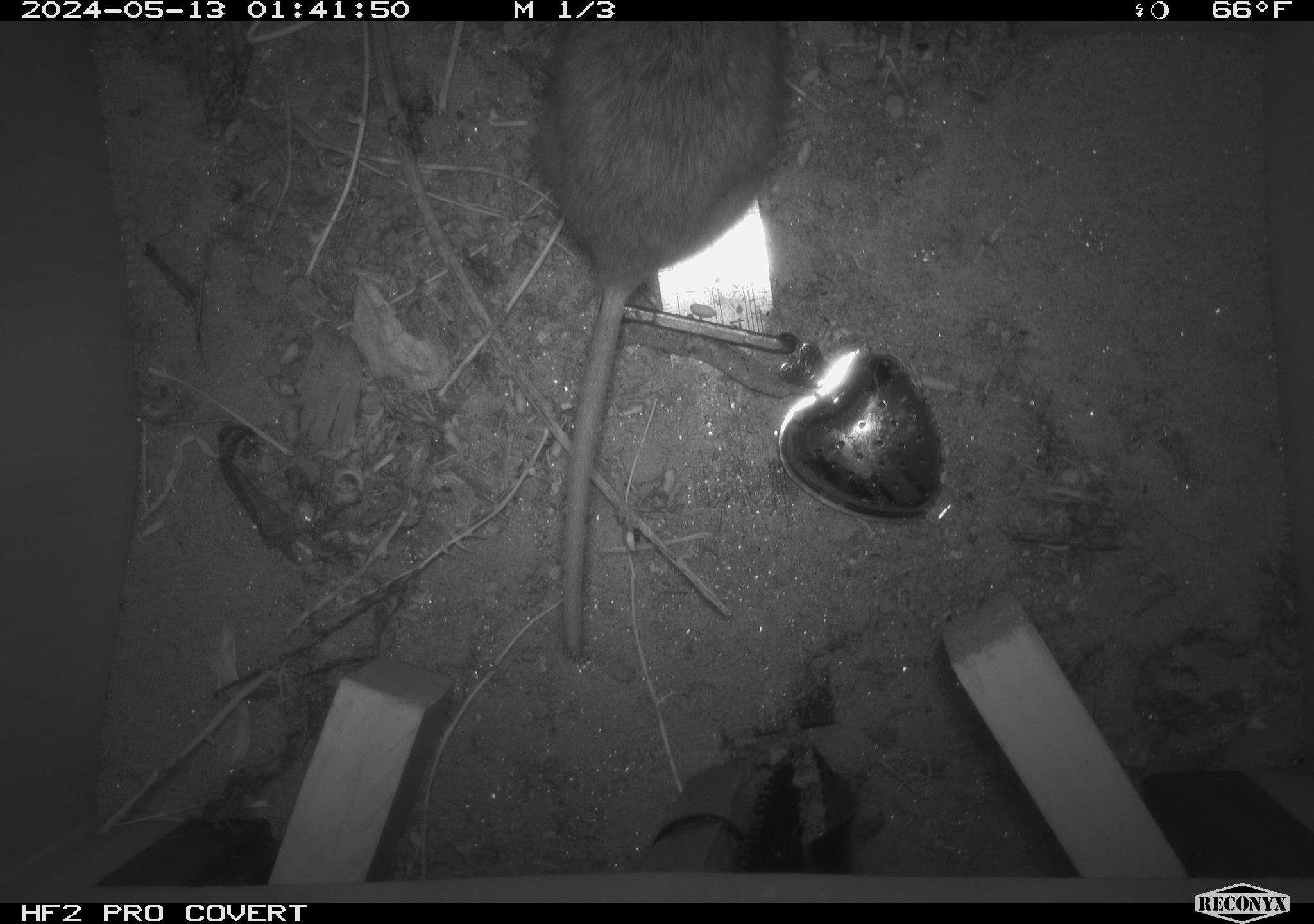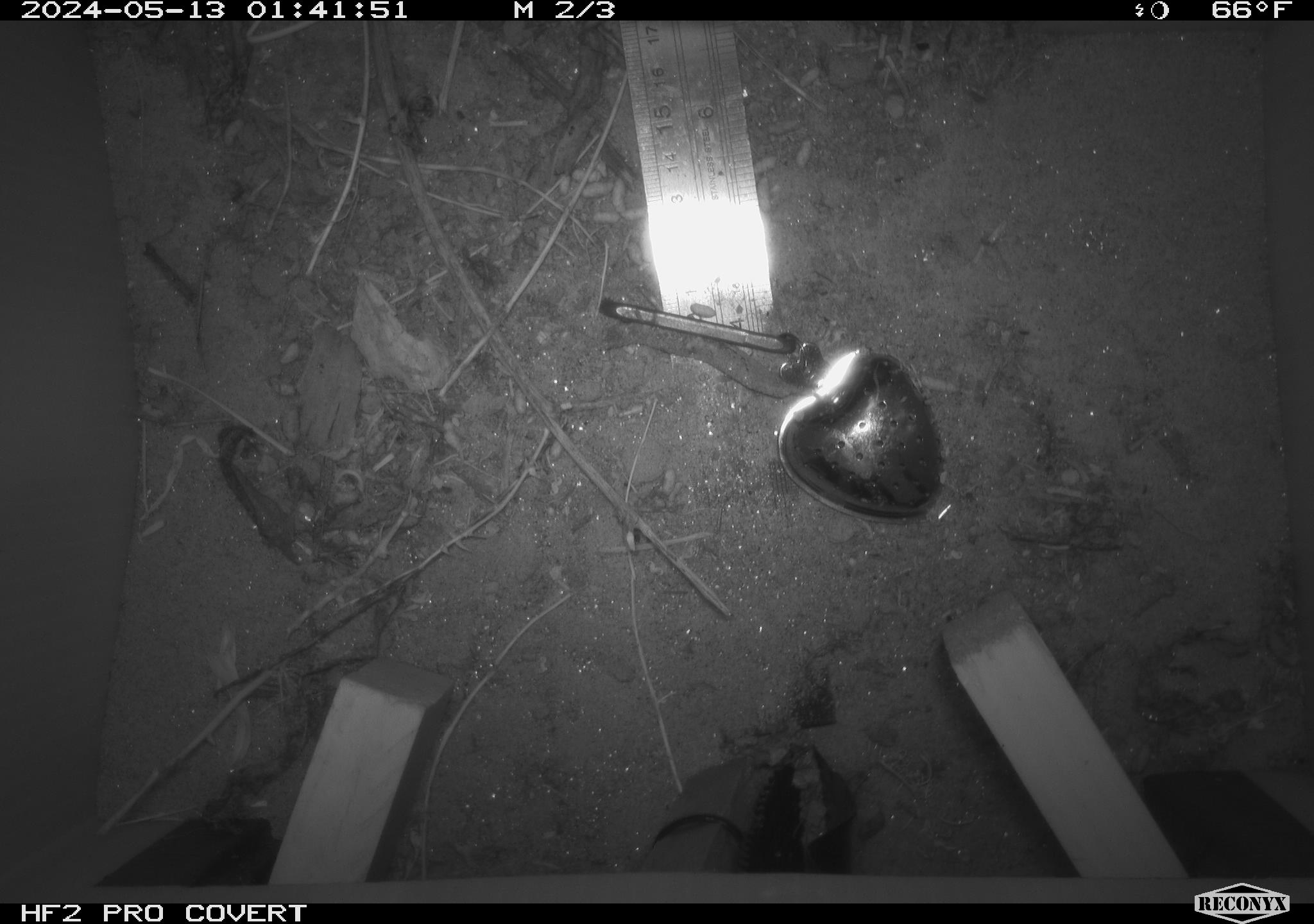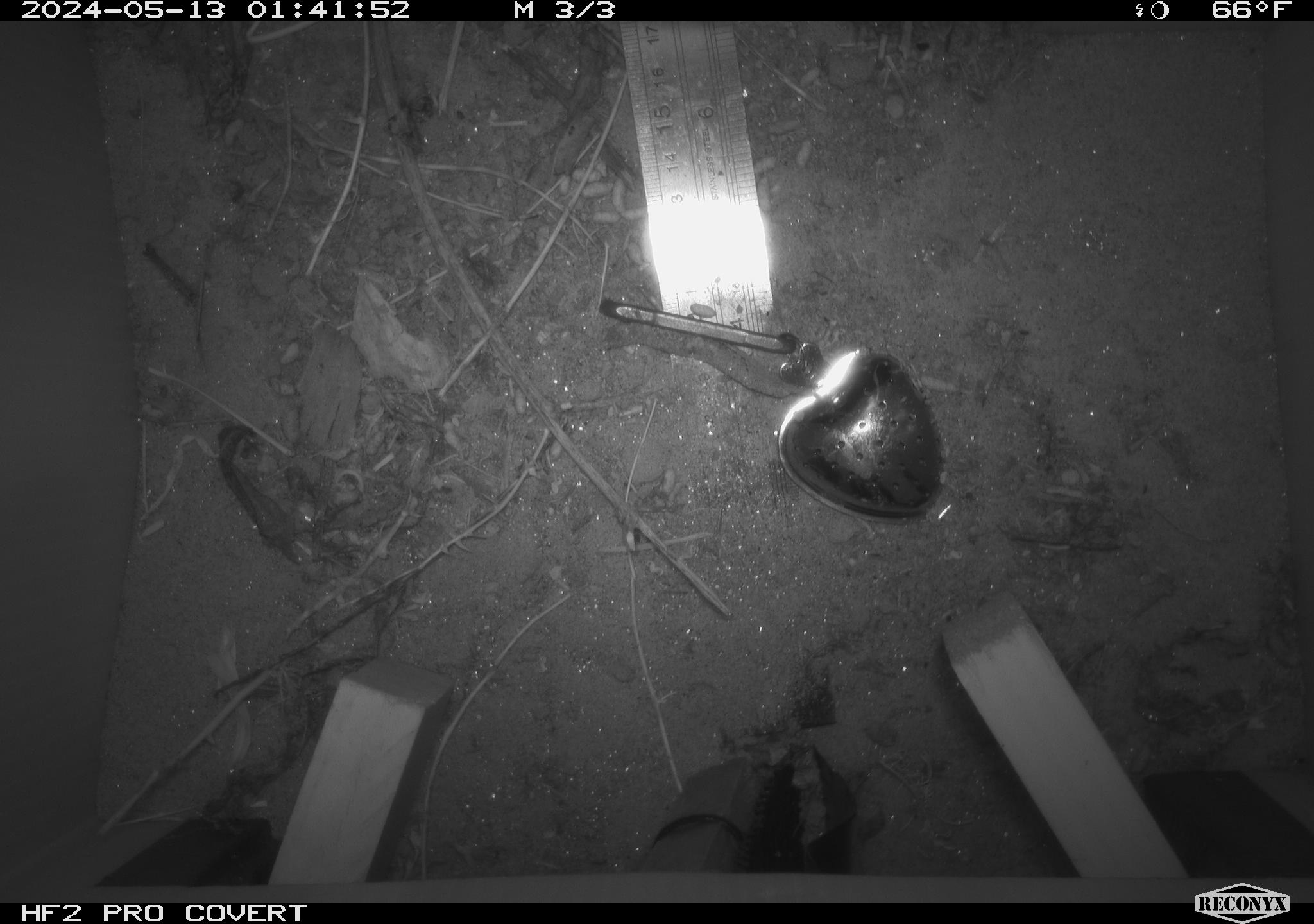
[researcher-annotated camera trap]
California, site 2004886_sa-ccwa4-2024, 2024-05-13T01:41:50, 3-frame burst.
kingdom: Animalia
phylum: Chordata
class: Mammalia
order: Rodentia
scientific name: Rodentia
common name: woodrat or rat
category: woodrat or rat species